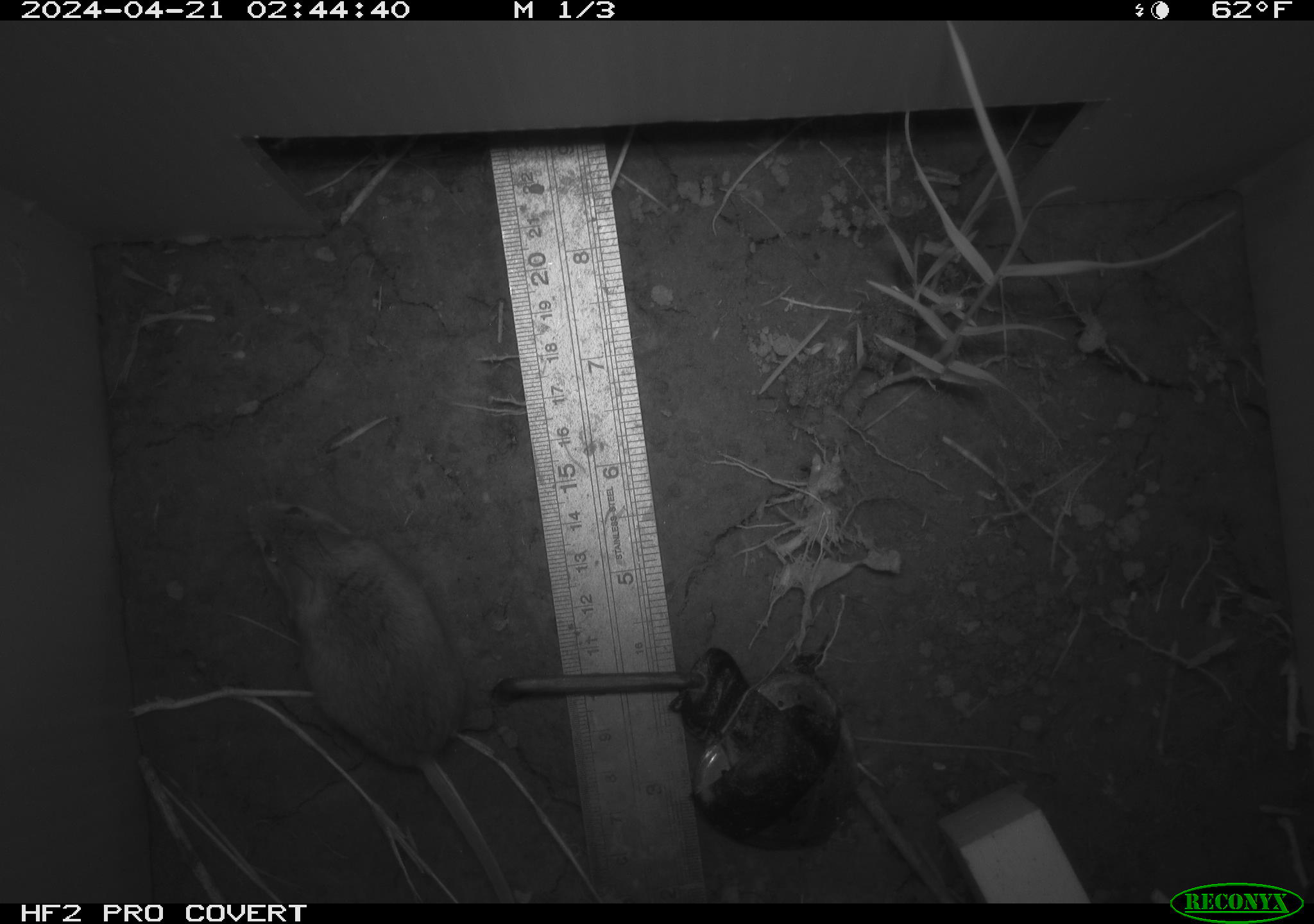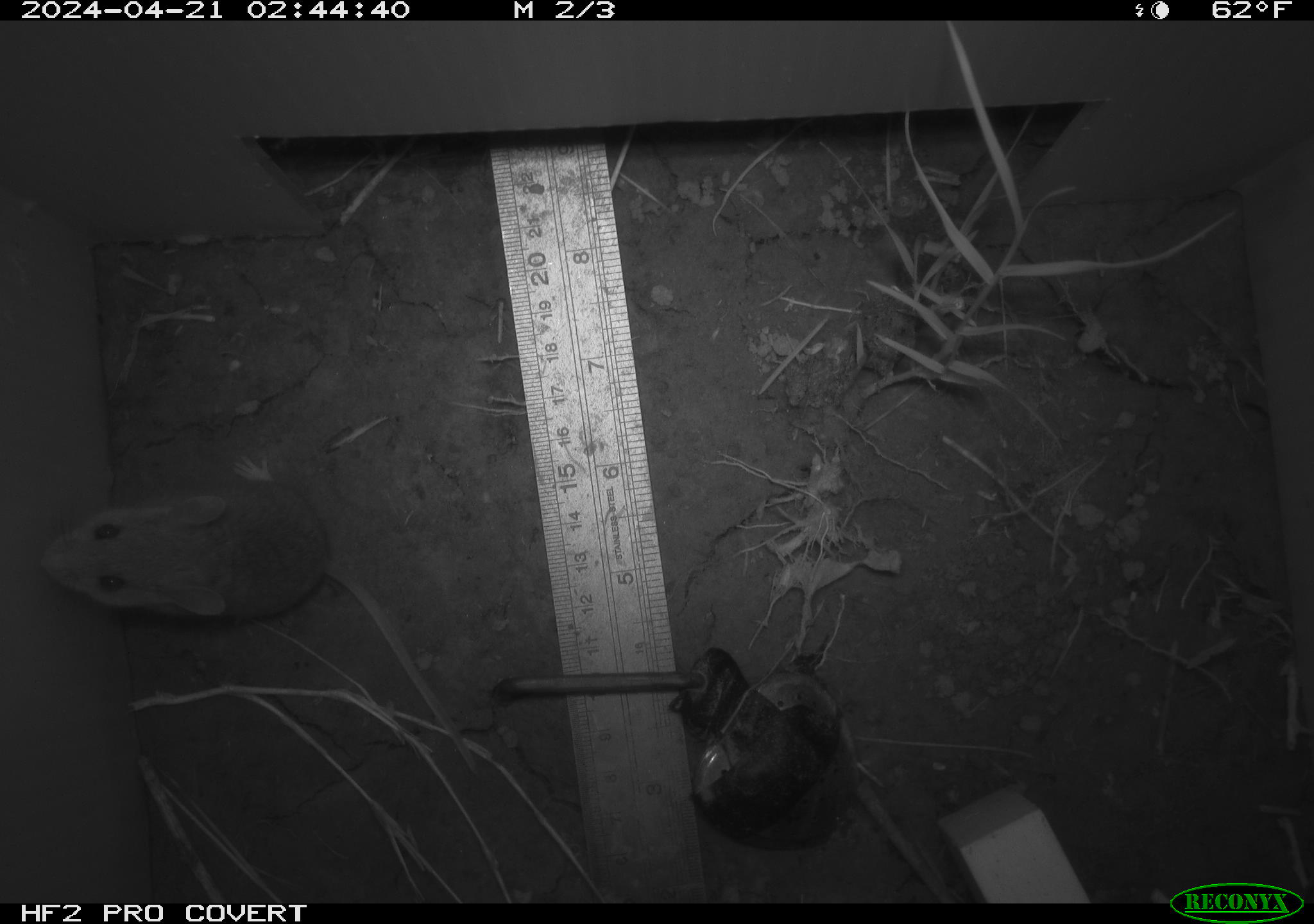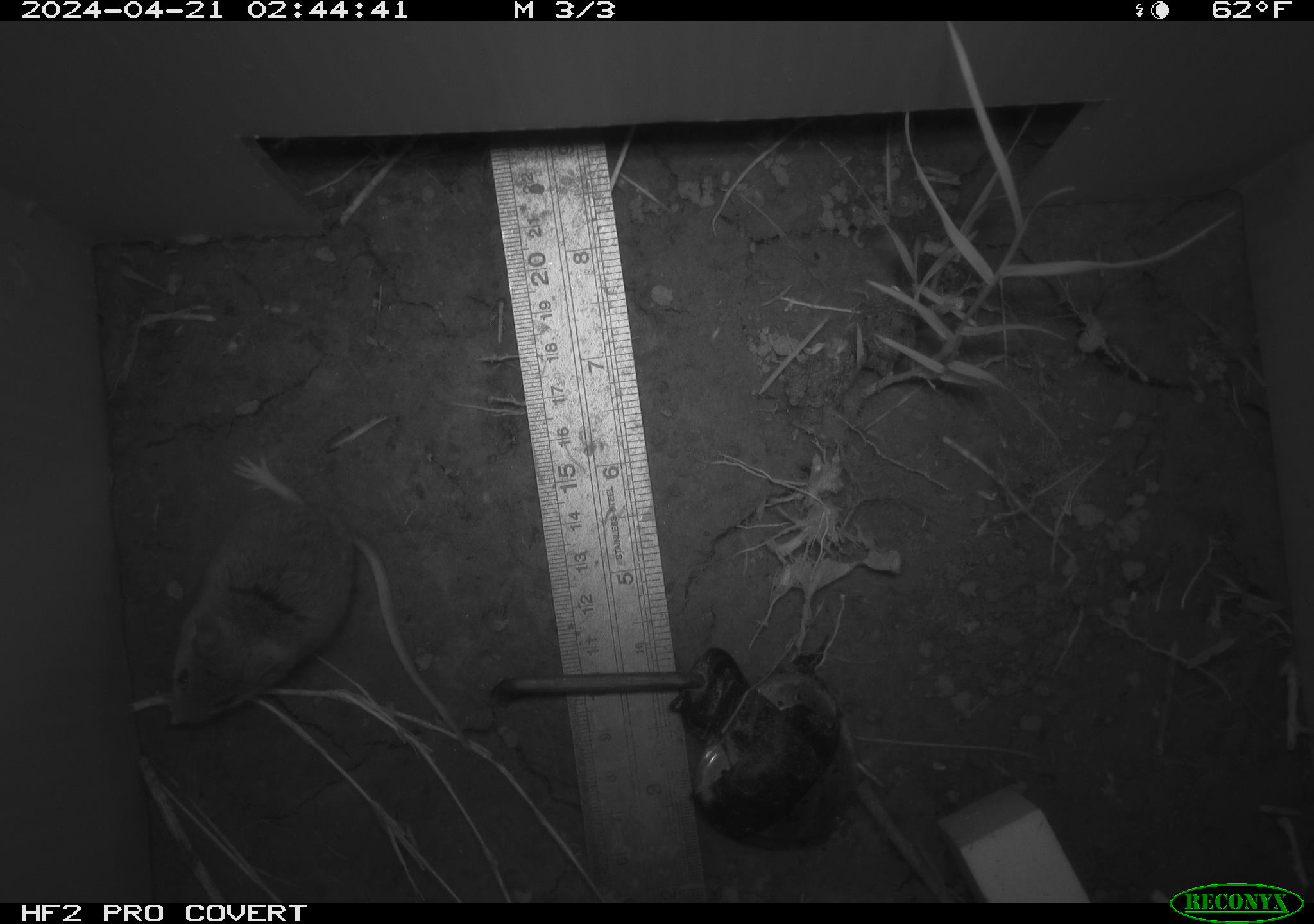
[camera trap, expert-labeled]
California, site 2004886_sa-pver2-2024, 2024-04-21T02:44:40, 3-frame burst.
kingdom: Animalia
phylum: Chordata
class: Mammalia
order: Rodentia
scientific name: Rodentia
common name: mouse species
Mouse species (Rodentia).